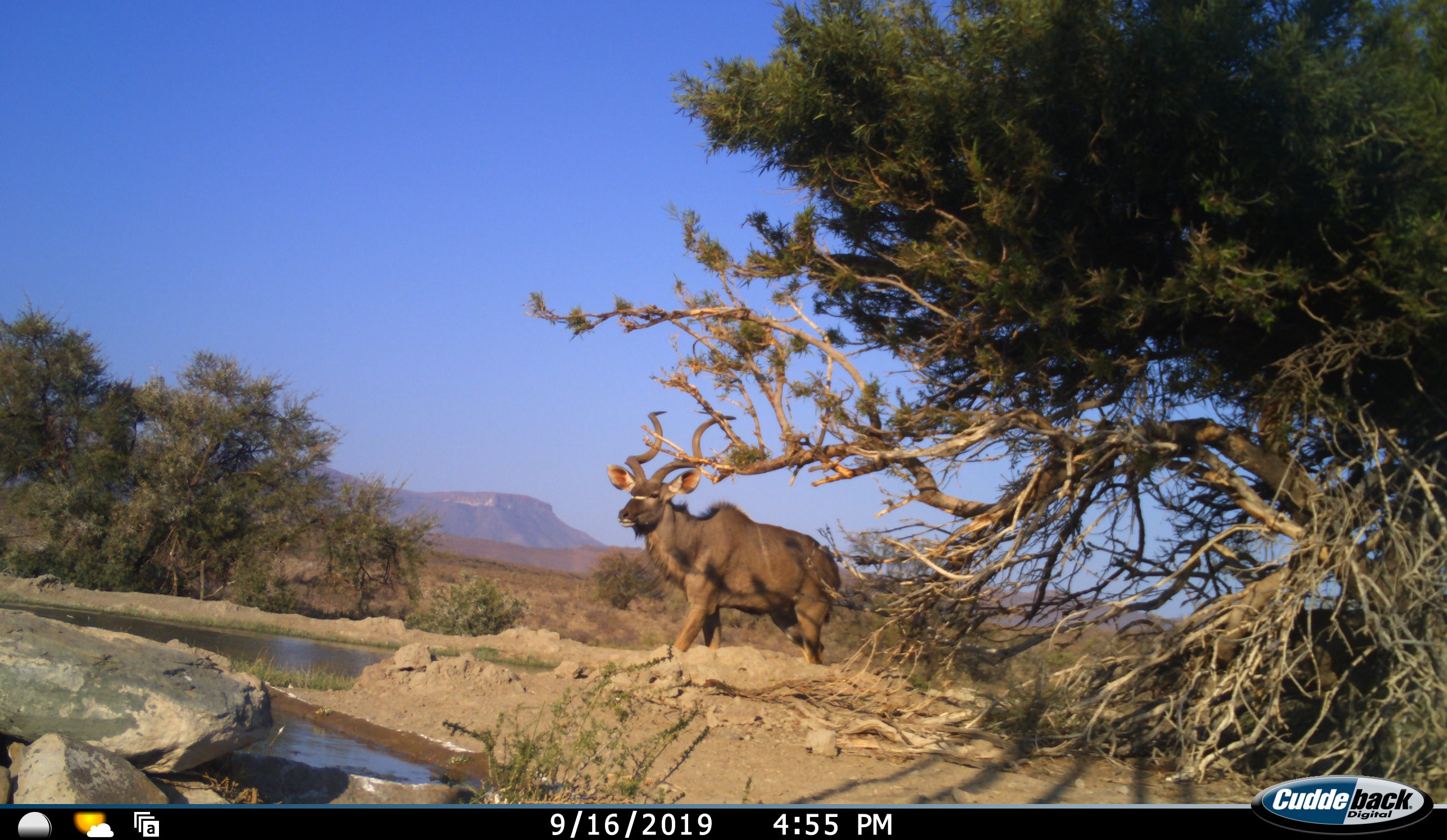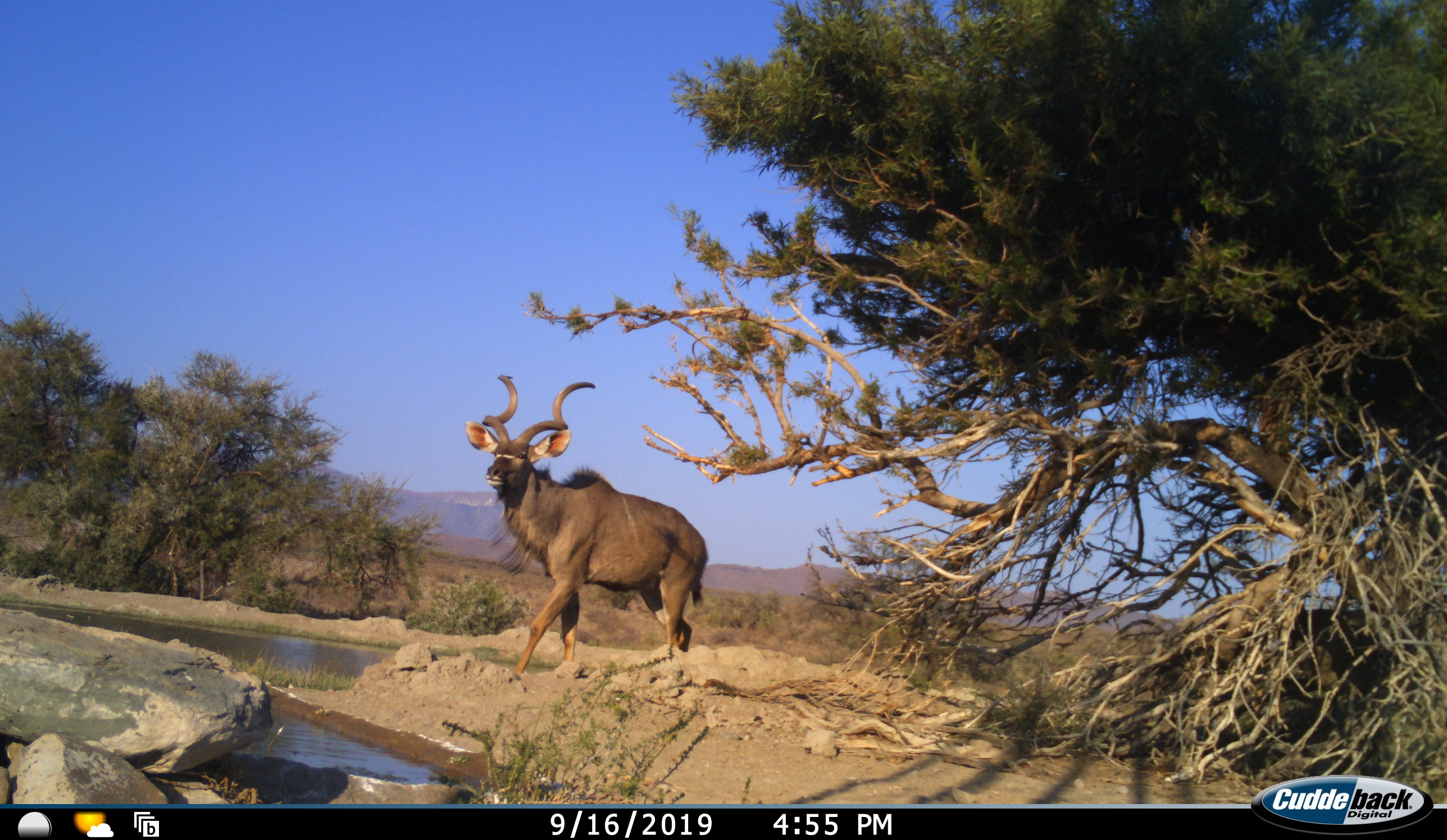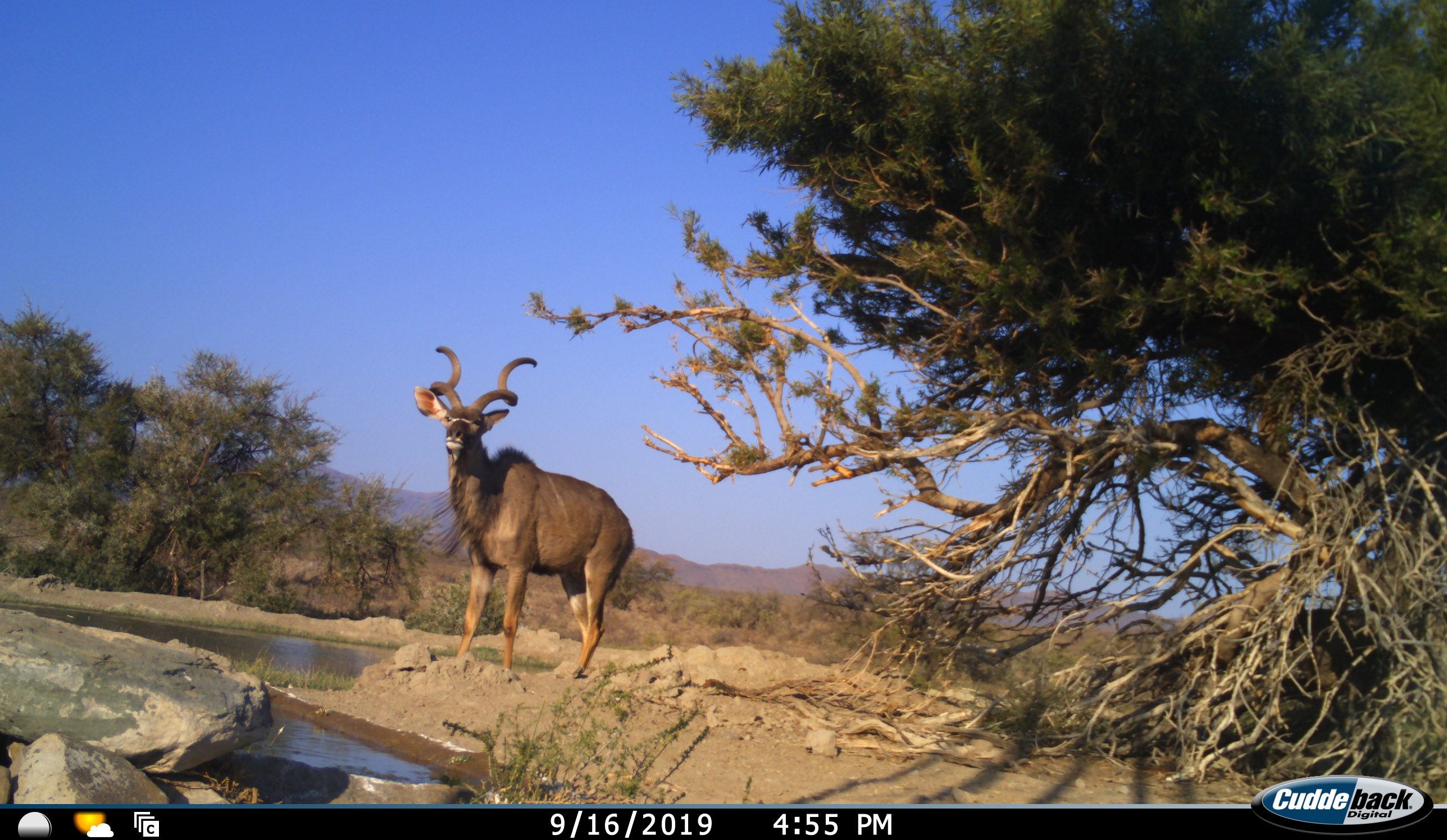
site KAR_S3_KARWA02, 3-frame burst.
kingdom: Animalia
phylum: Chordata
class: Mammalia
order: Artiodactyla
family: Bovidae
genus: Tragelaphus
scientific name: Tragelaphus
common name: kudu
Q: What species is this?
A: Kudu (Tragelaphus).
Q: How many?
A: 1.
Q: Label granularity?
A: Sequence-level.